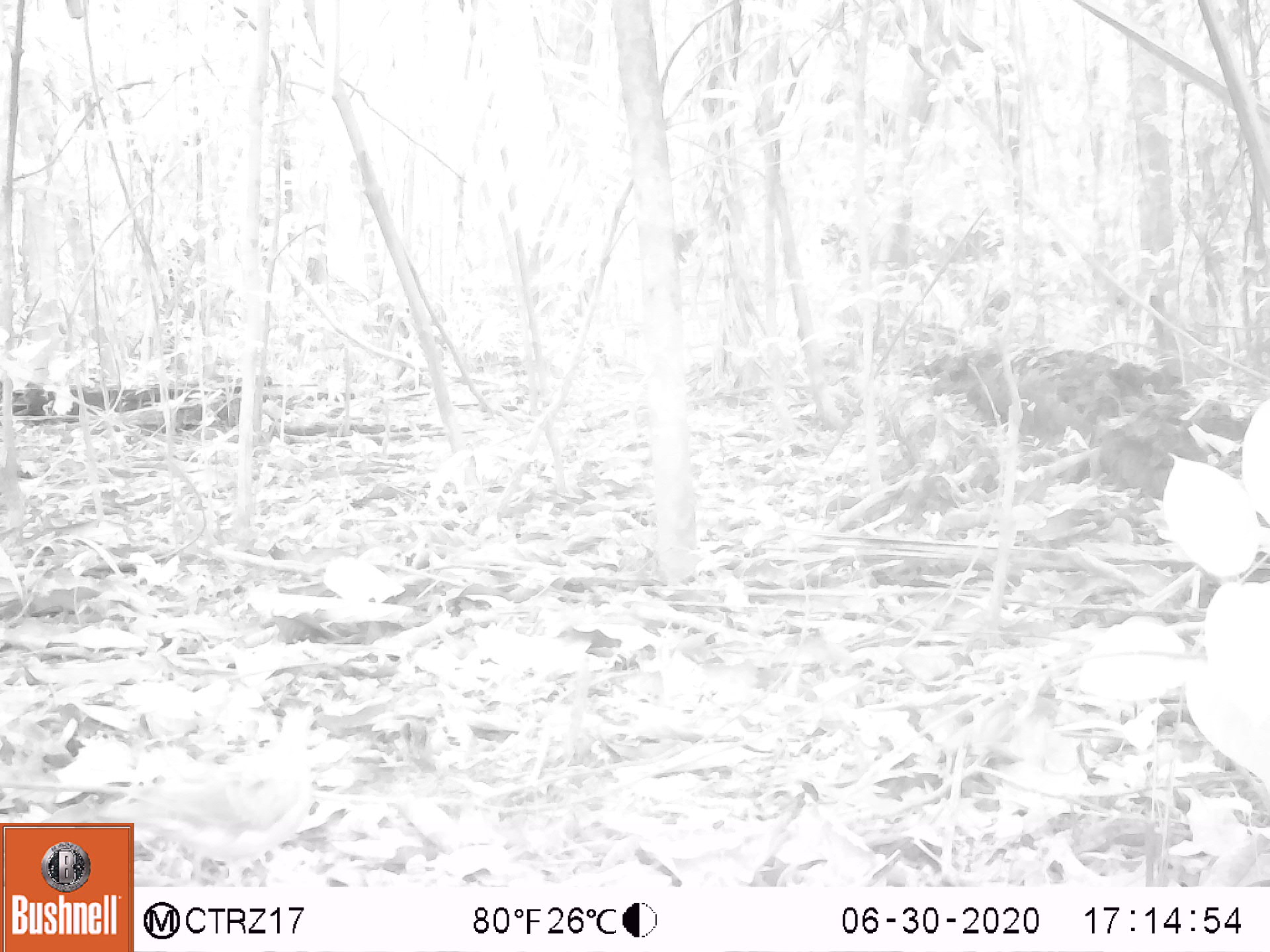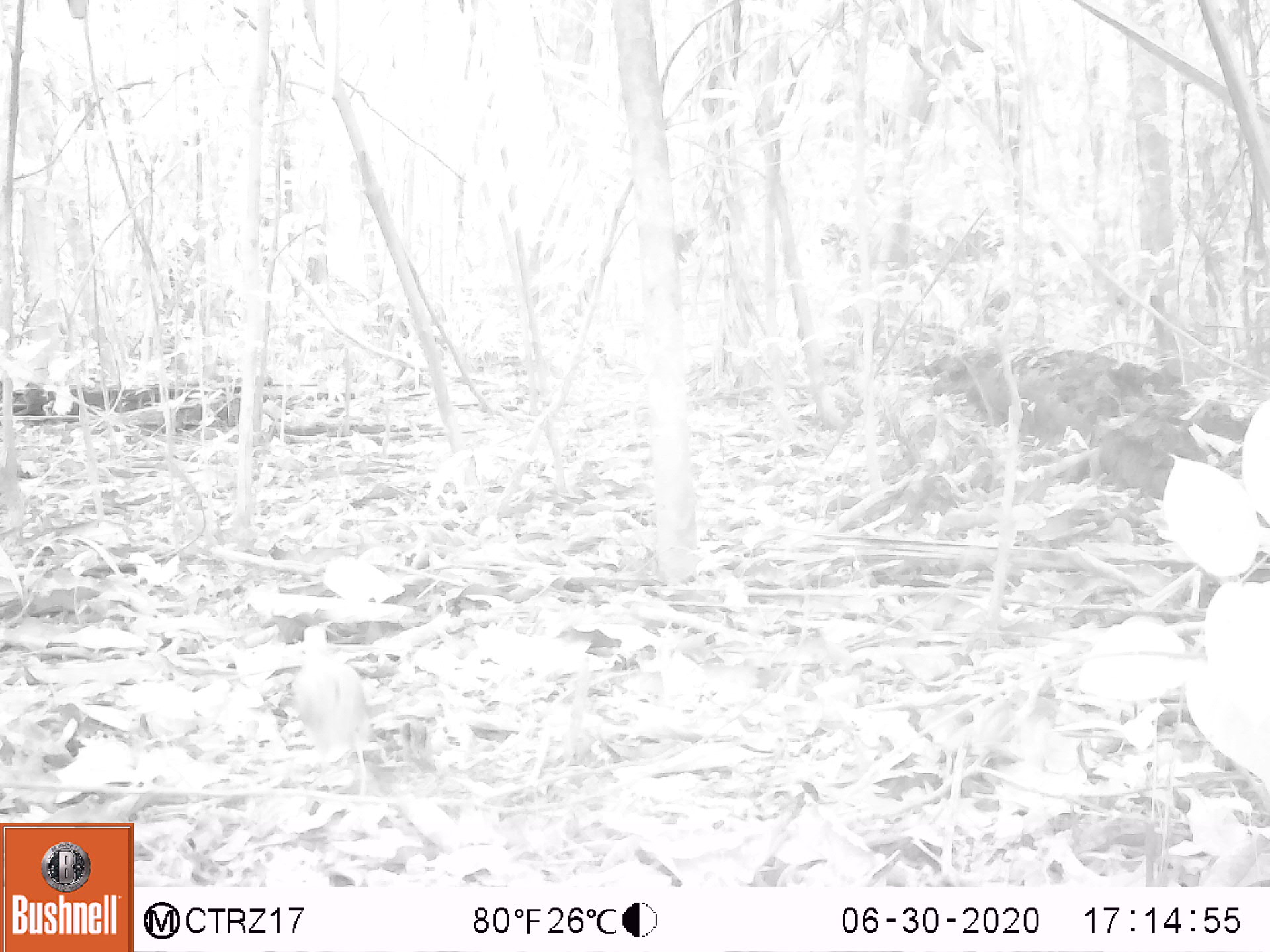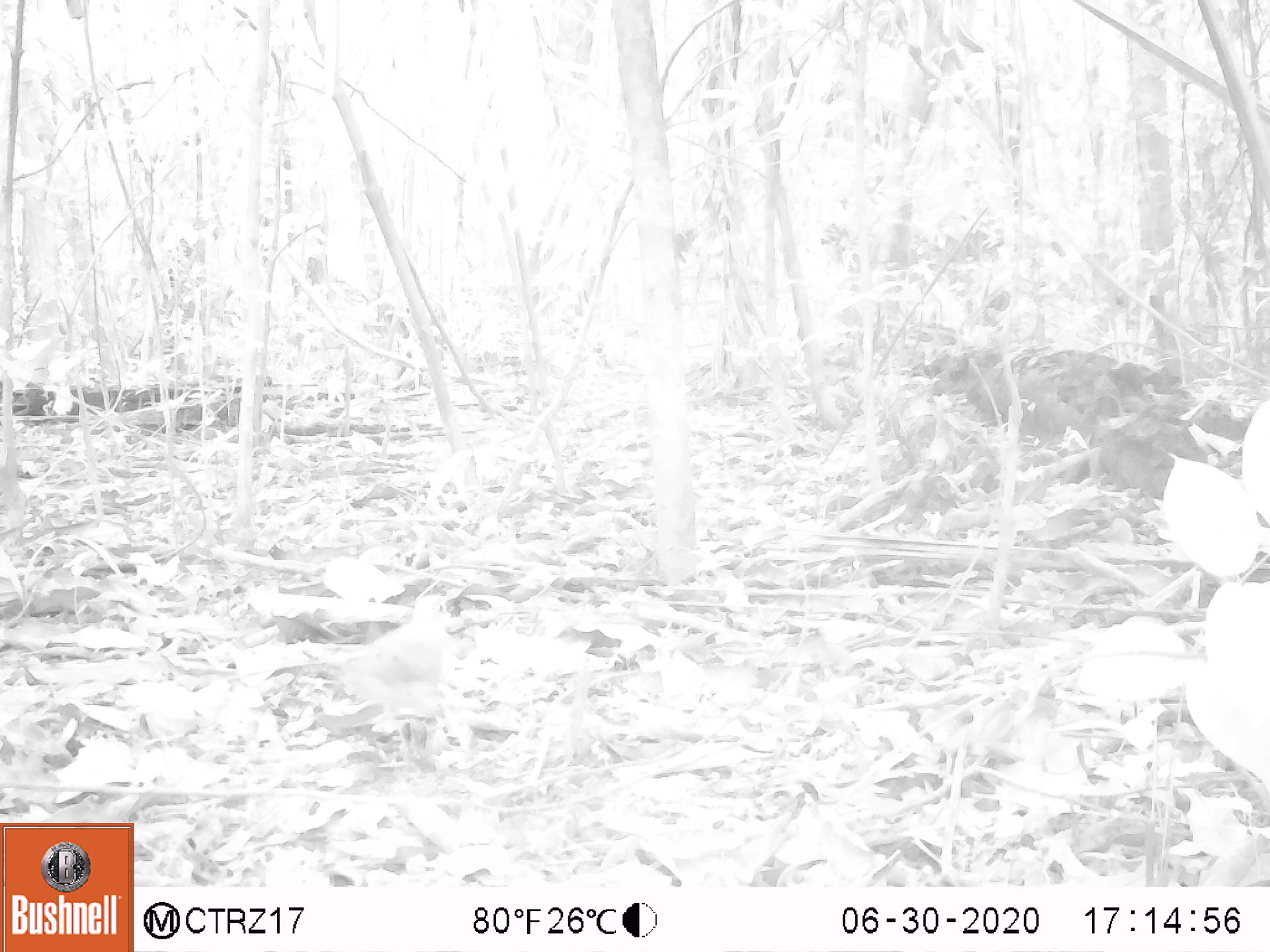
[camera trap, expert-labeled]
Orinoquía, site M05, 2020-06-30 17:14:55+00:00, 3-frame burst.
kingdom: Animalia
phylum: Chordata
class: Aves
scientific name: Aves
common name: bird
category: unknown bird